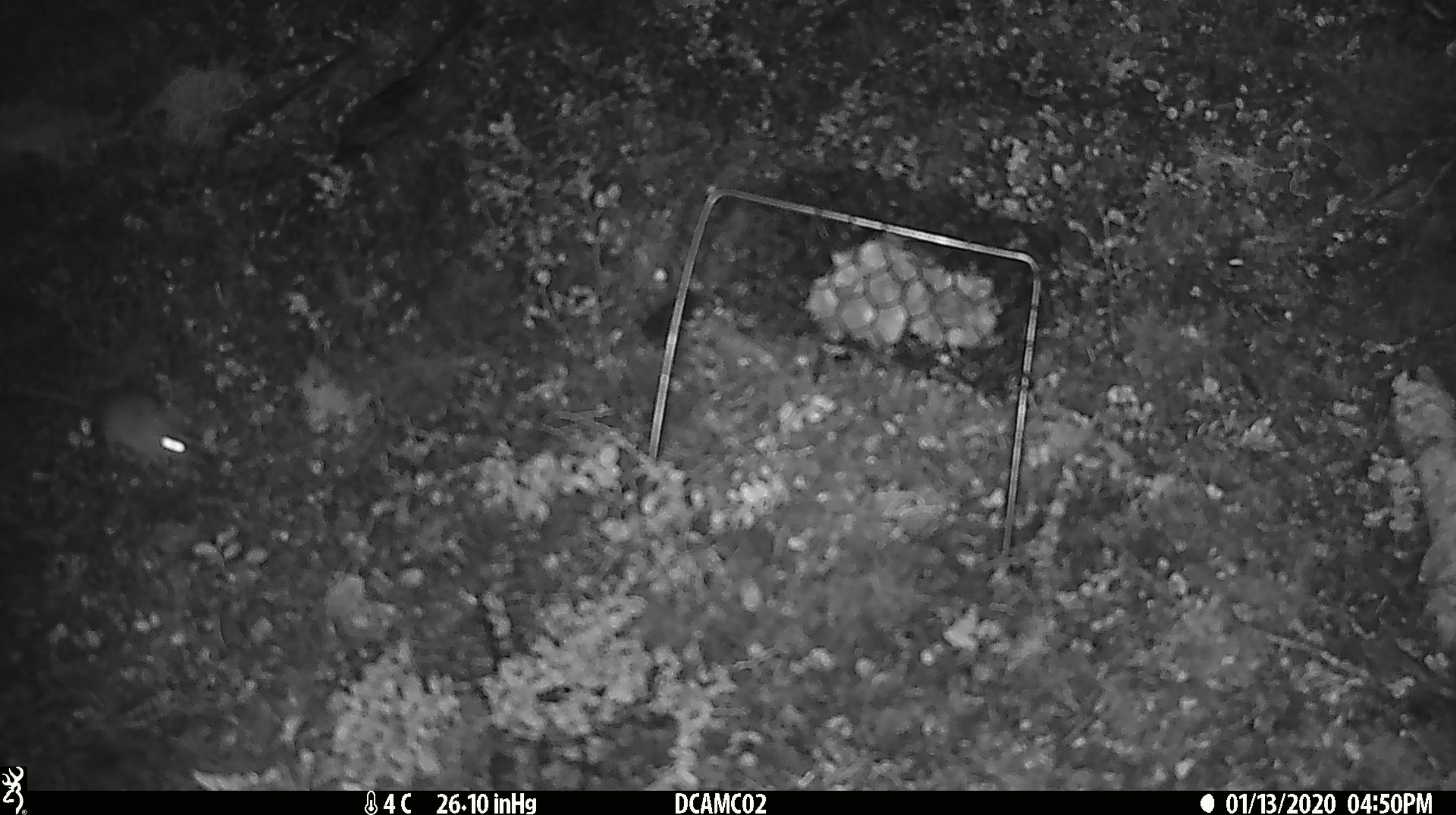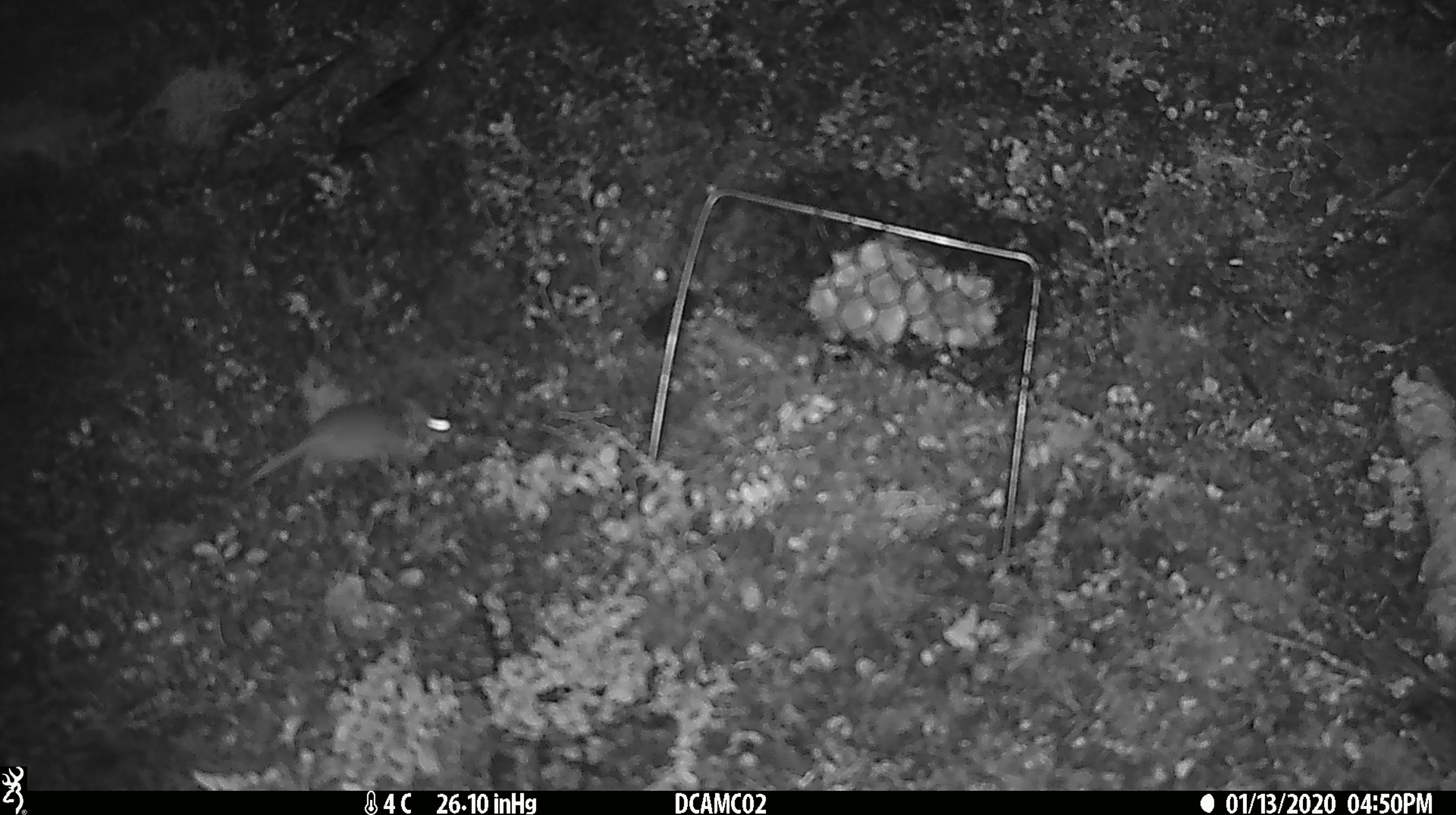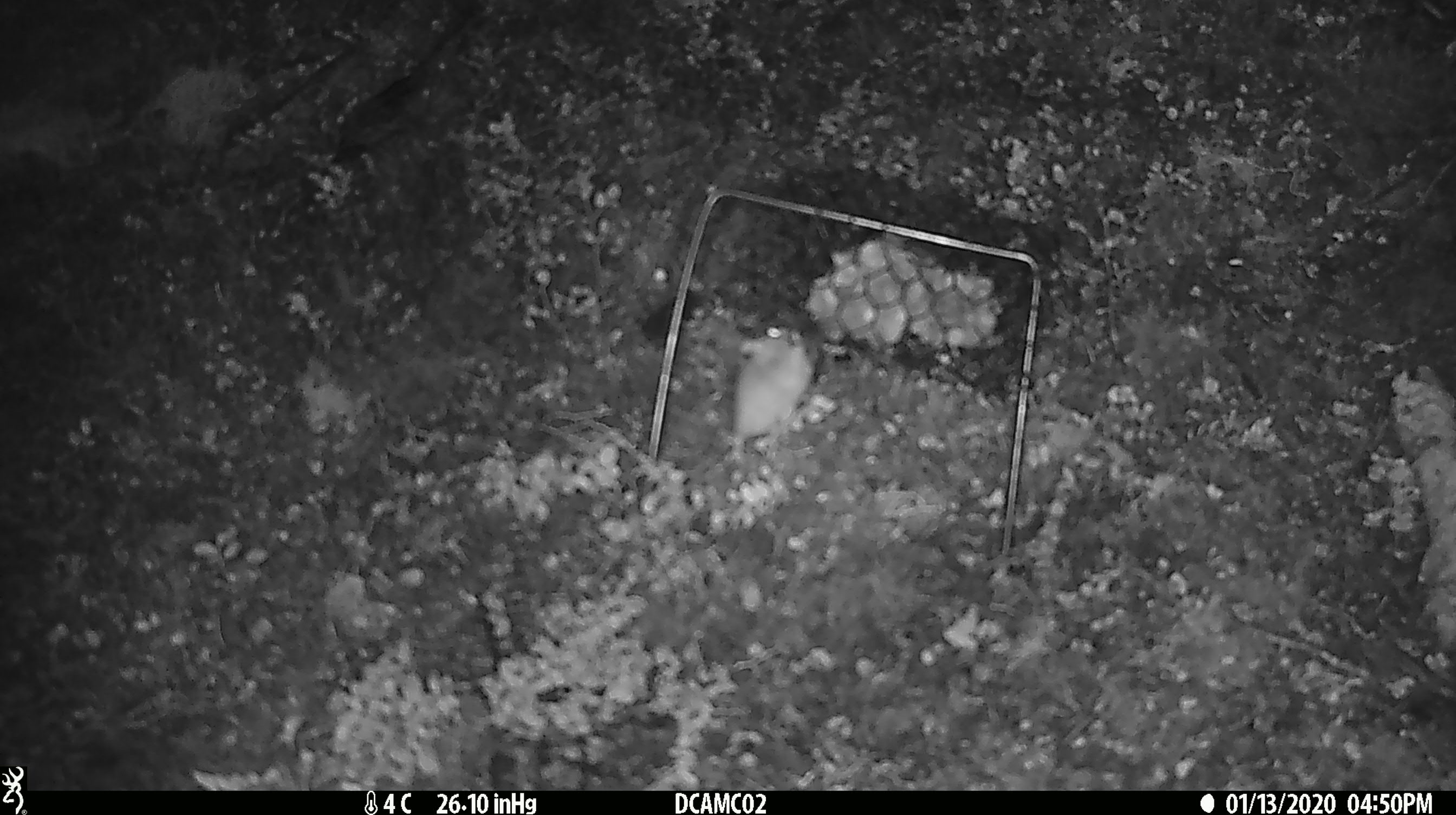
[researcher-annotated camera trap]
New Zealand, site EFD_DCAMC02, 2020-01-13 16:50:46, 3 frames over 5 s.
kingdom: Animalia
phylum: Chordata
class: Mammalia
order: Rodentia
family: Muridae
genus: Mus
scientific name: Mus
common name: mouse